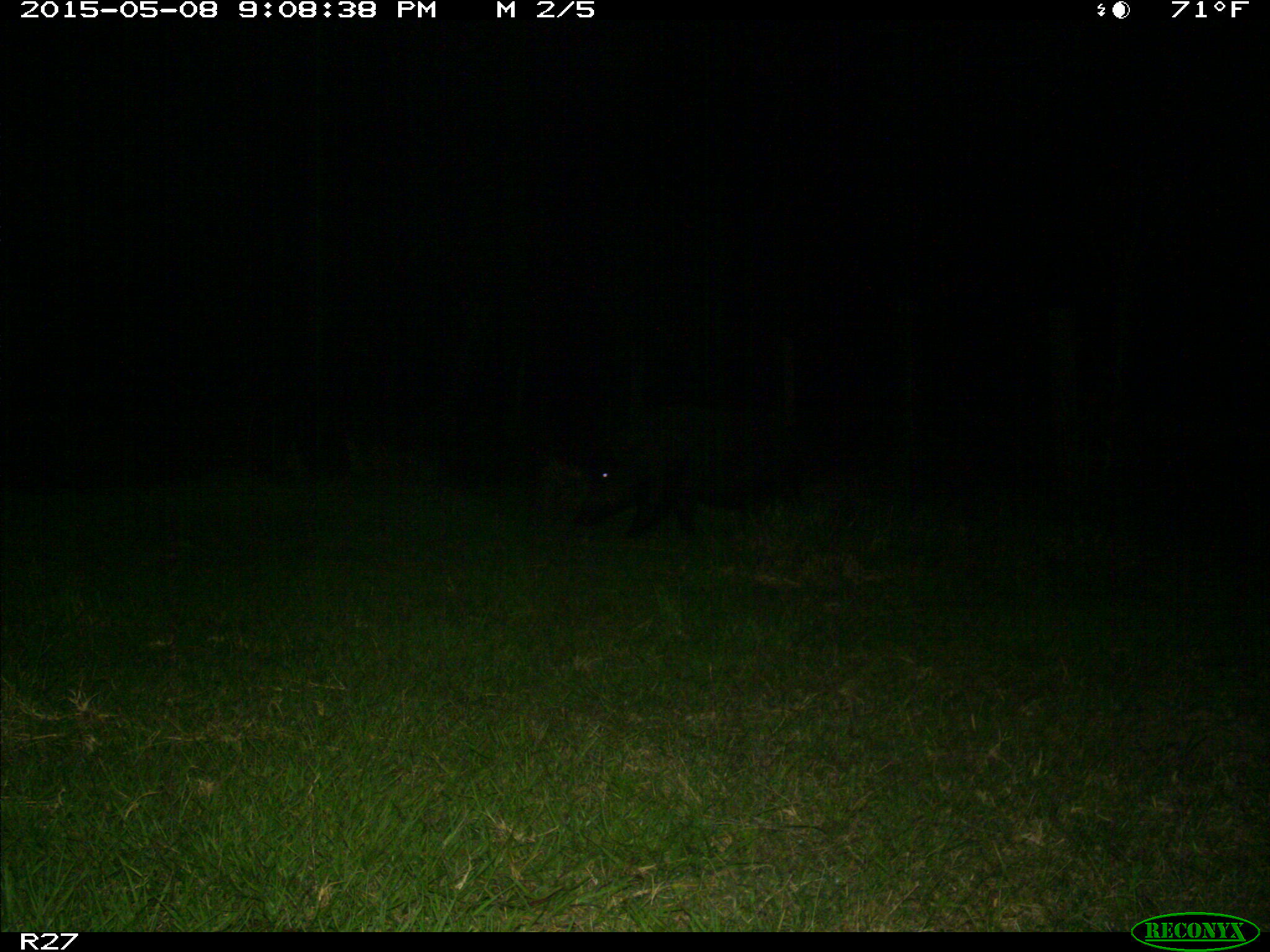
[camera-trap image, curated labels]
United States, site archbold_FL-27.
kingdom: Animalia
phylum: Chordata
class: Mammalia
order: Artiodactyla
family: Suidae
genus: Sus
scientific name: Sus scrofa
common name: wild boar